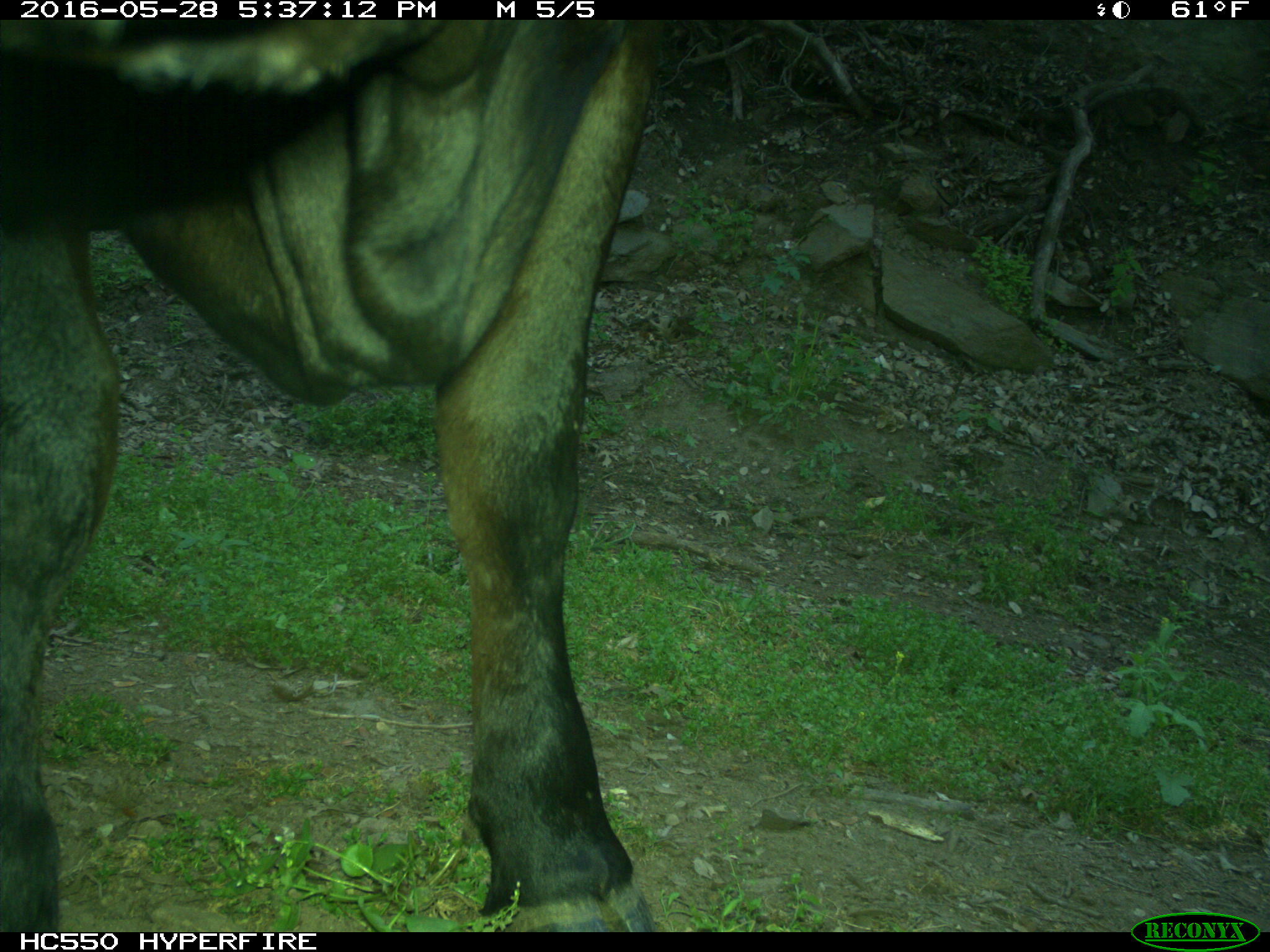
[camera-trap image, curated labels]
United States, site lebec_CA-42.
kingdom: Animalia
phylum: Chordata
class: Mammalia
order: Artiodactyla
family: Bovidae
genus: Bos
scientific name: Bos taurus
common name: domestic cow